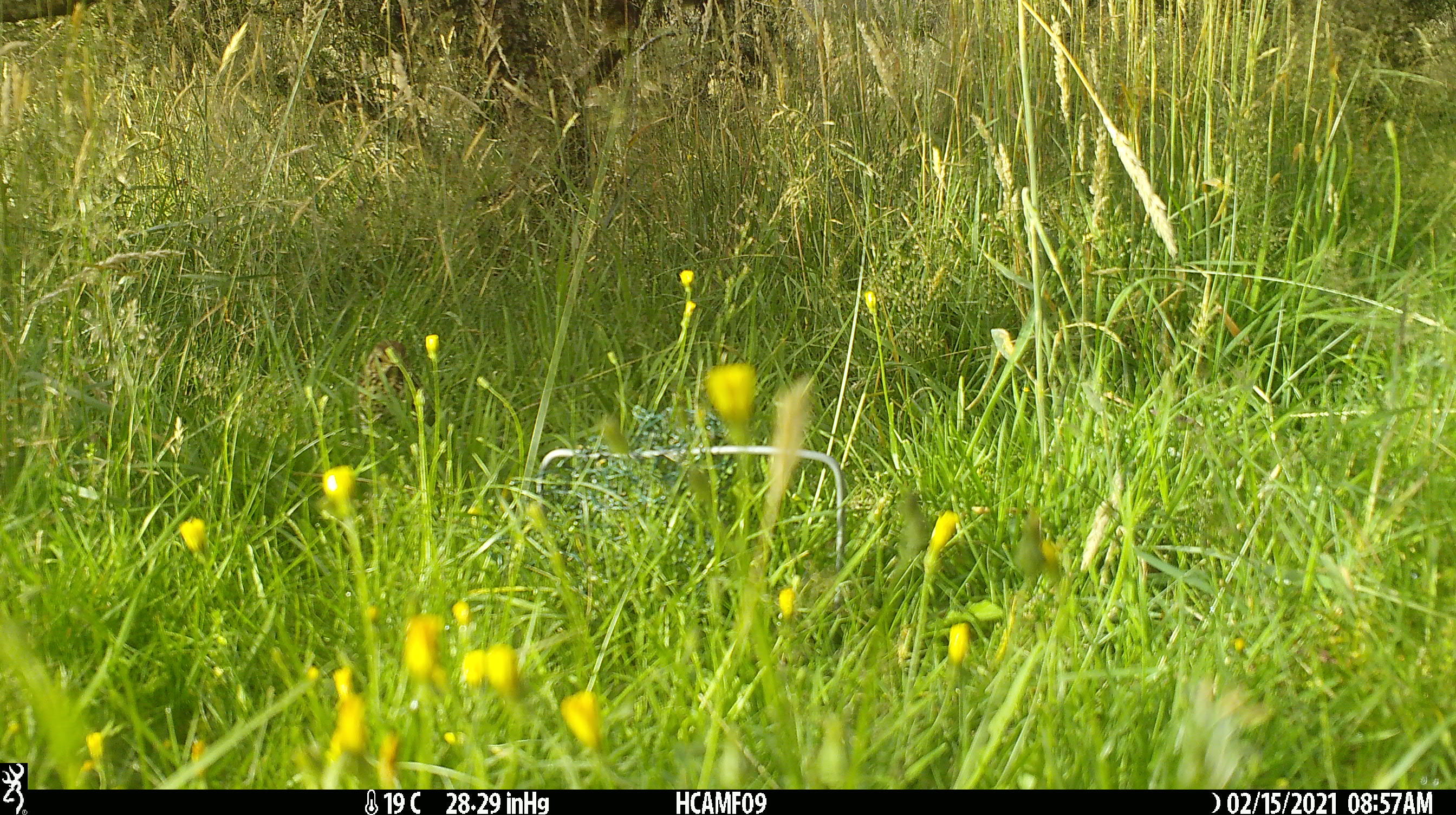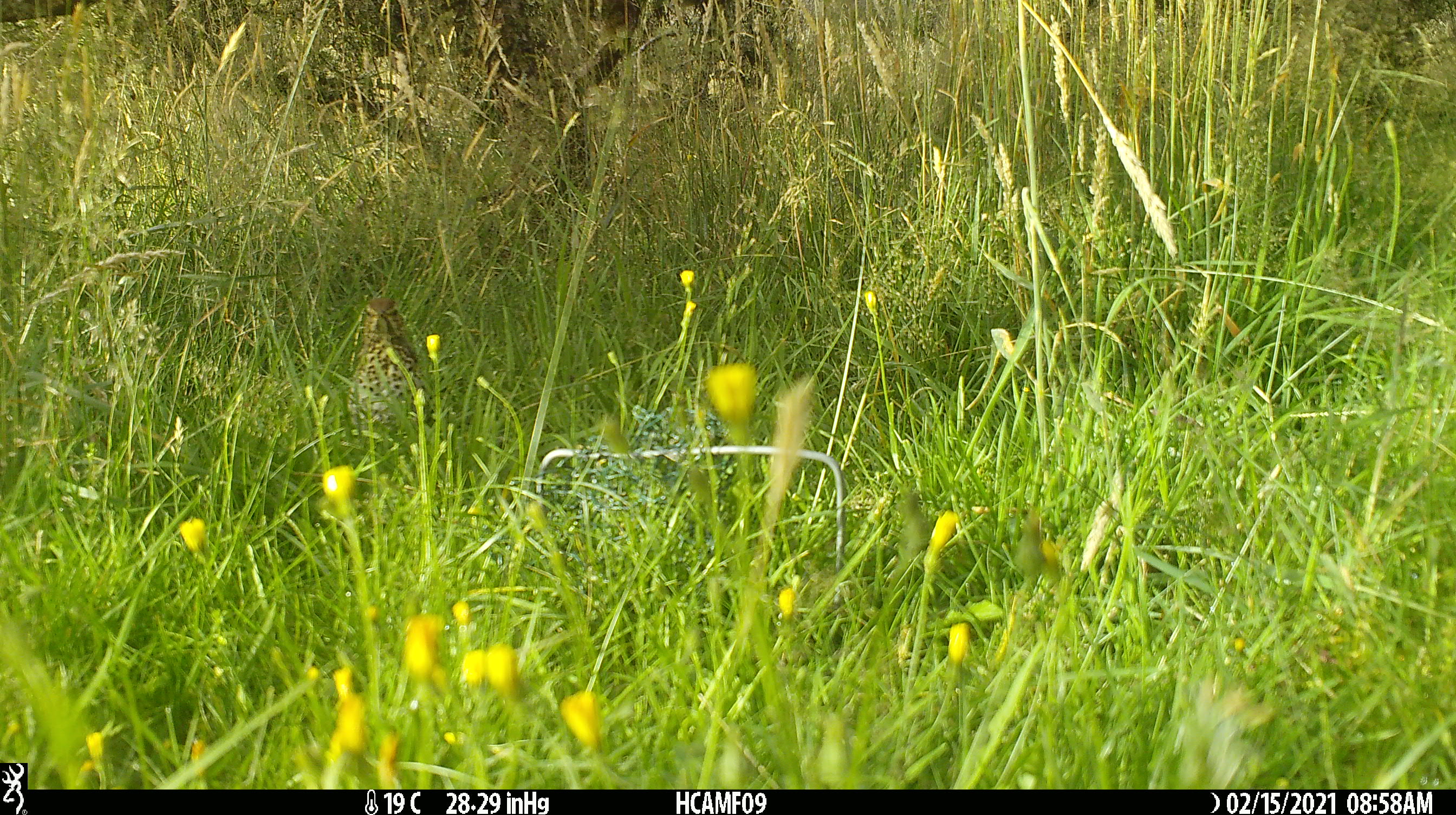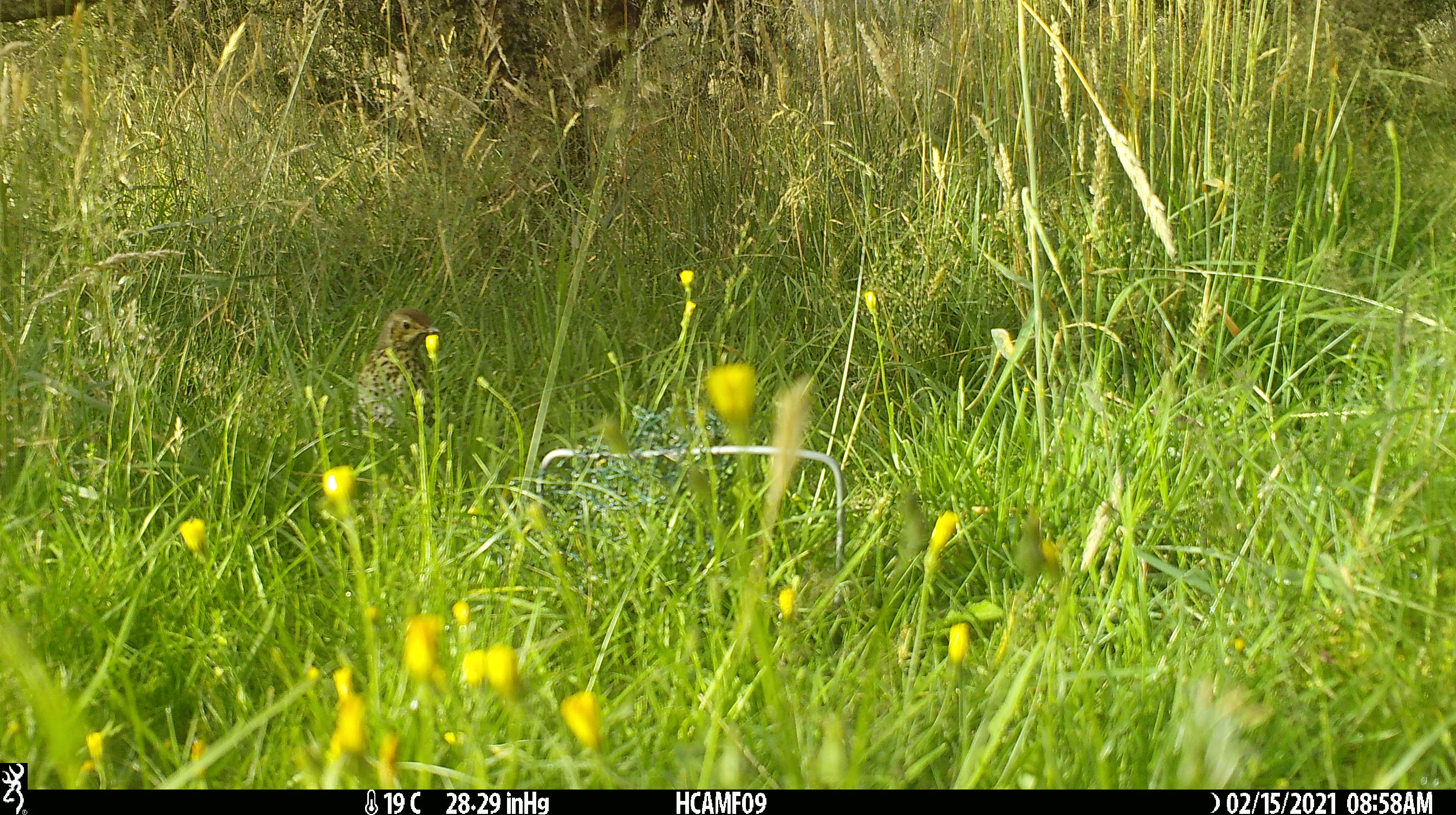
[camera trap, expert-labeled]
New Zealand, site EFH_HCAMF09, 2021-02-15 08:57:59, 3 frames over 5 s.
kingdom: Animalia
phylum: Chordata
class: Aves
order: Passeriformes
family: Turdidae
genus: Turdus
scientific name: Turdus philomelos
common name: song thrush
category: thrush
Thrush (song thrush) (Turdus philomelos).